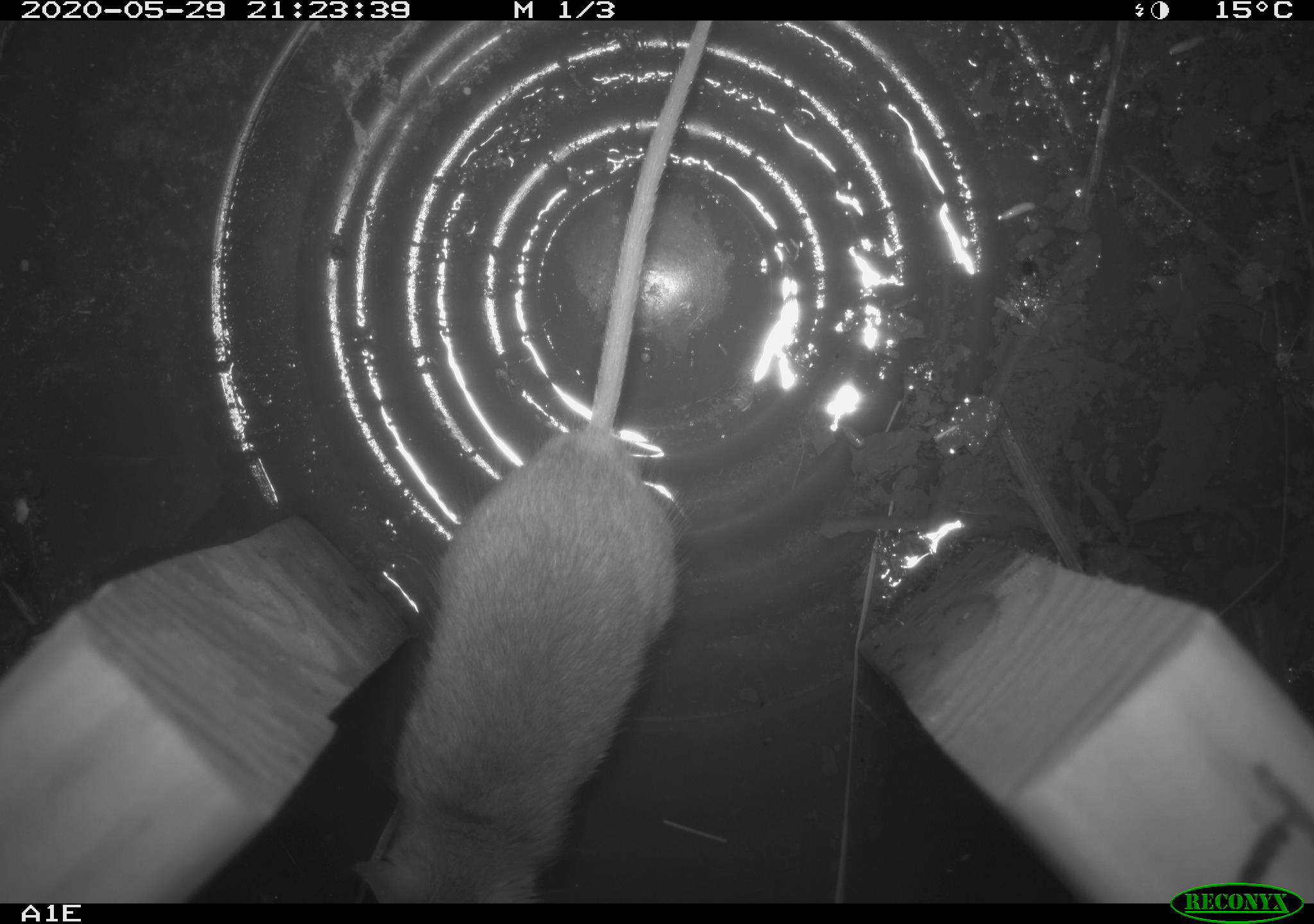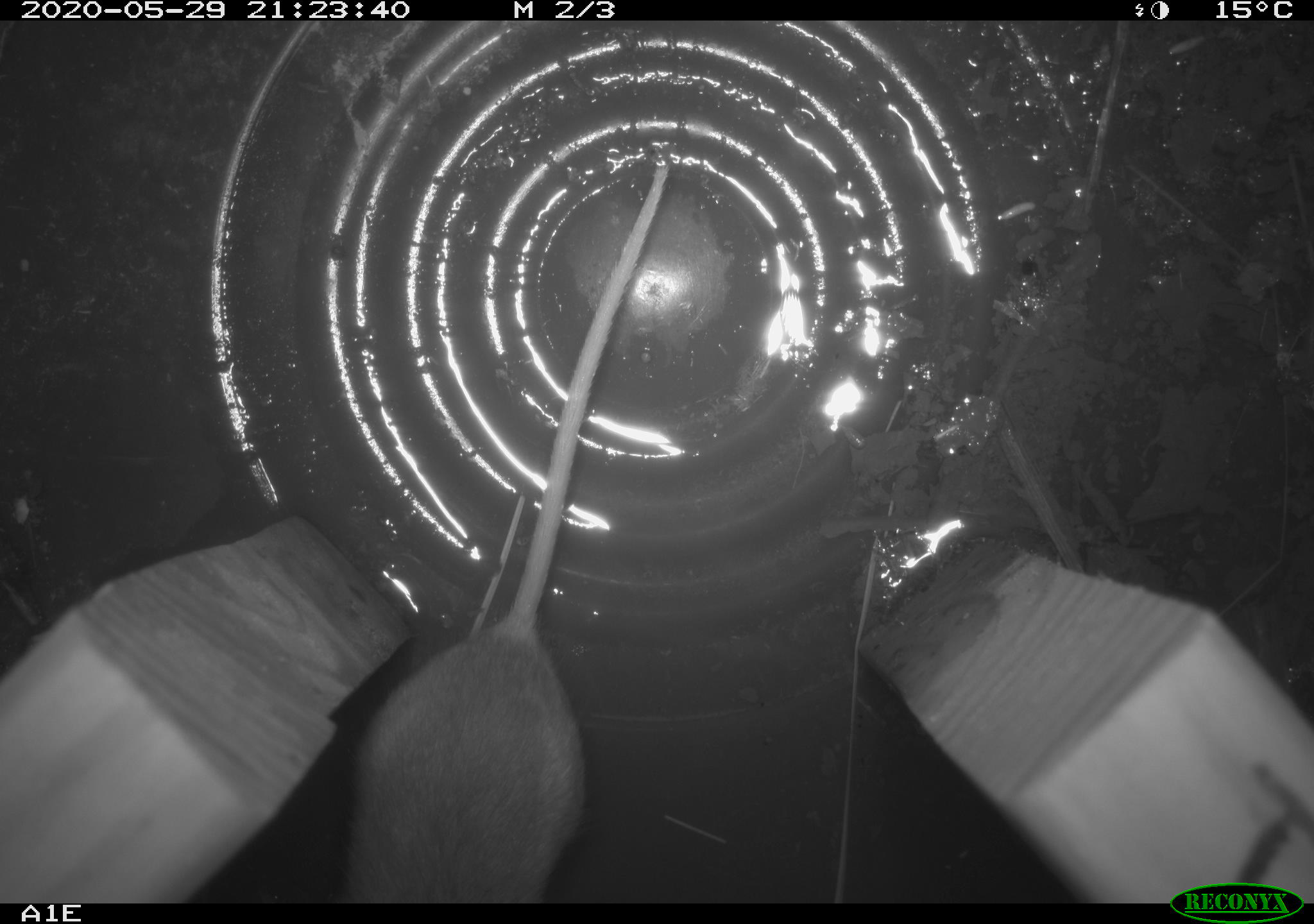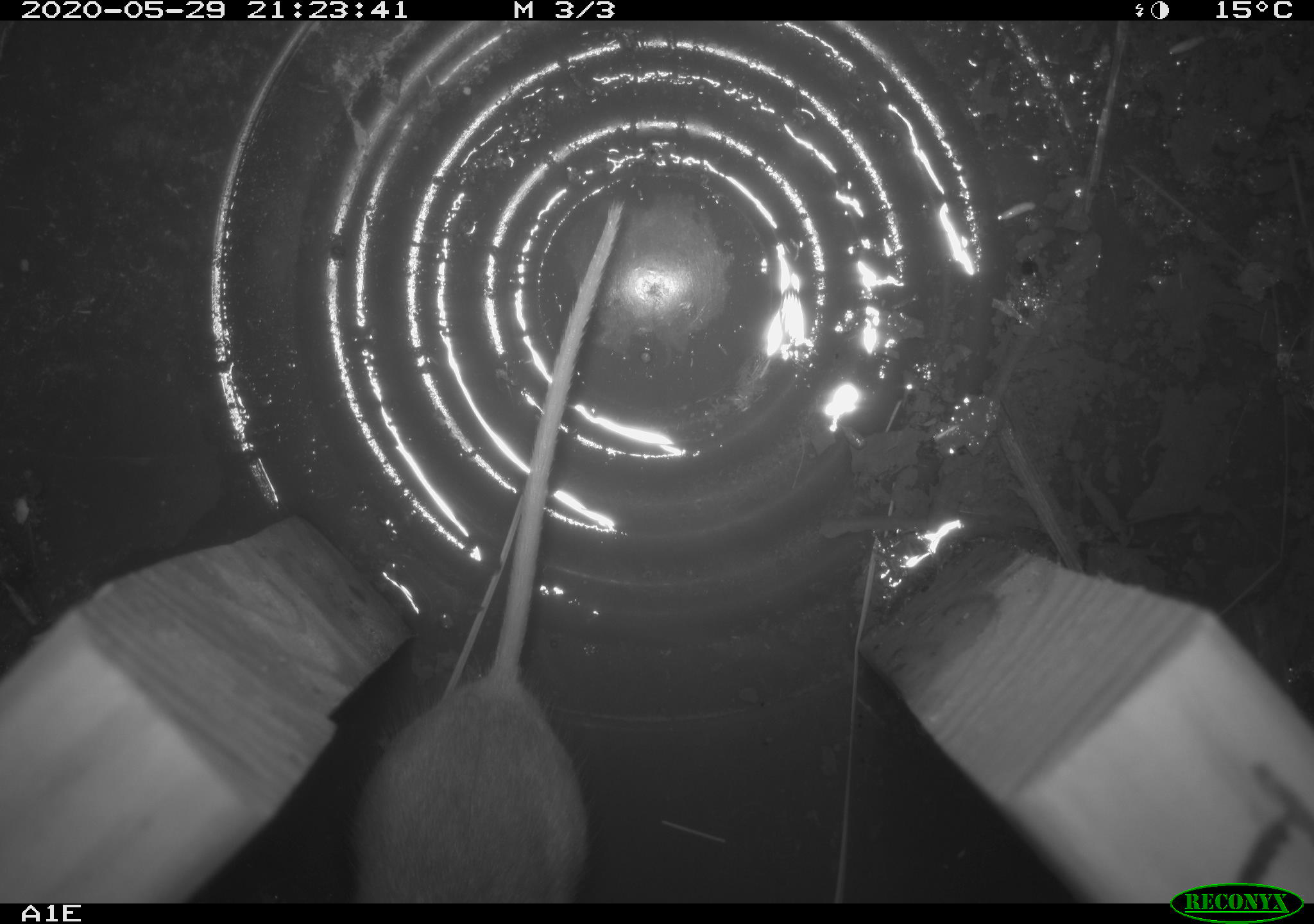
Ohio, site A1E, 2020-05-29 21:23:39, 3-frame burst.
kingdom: Animalia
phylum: Chordata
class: Mammalia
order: Rodentia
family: Cricetidae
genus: Peromyscus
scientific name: Peromyscus leucopus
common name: white-footed mouse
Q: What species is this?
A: White-footed mouse (Peromyscus leucopus).